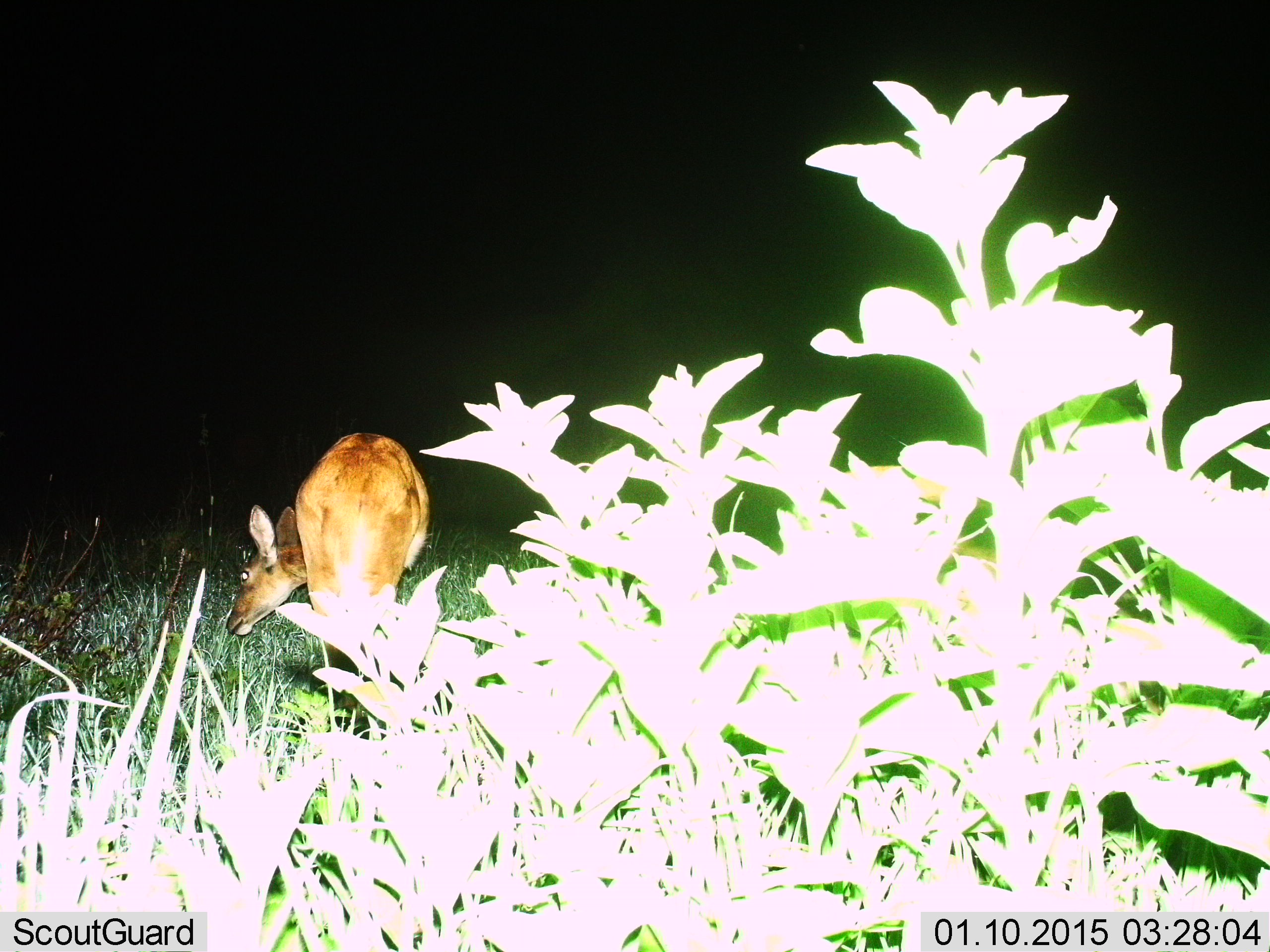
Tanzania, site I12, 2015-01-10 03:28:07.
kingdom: Animalia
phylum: Chordata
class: Mammalia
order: Artiodactyla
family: Bovidae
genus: Redunca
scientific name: Redunca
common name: reedbuck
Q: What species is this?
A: Reedbuck (Redunca).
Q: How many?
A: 1.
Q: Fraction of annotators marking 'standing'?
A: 50%.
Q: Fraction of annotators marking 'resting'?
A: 0%.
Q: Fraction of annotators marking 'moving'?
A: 0%.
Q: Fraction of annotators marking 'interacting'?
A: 0%.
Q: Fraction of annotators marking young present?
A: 0%.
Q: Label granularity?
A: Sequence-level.